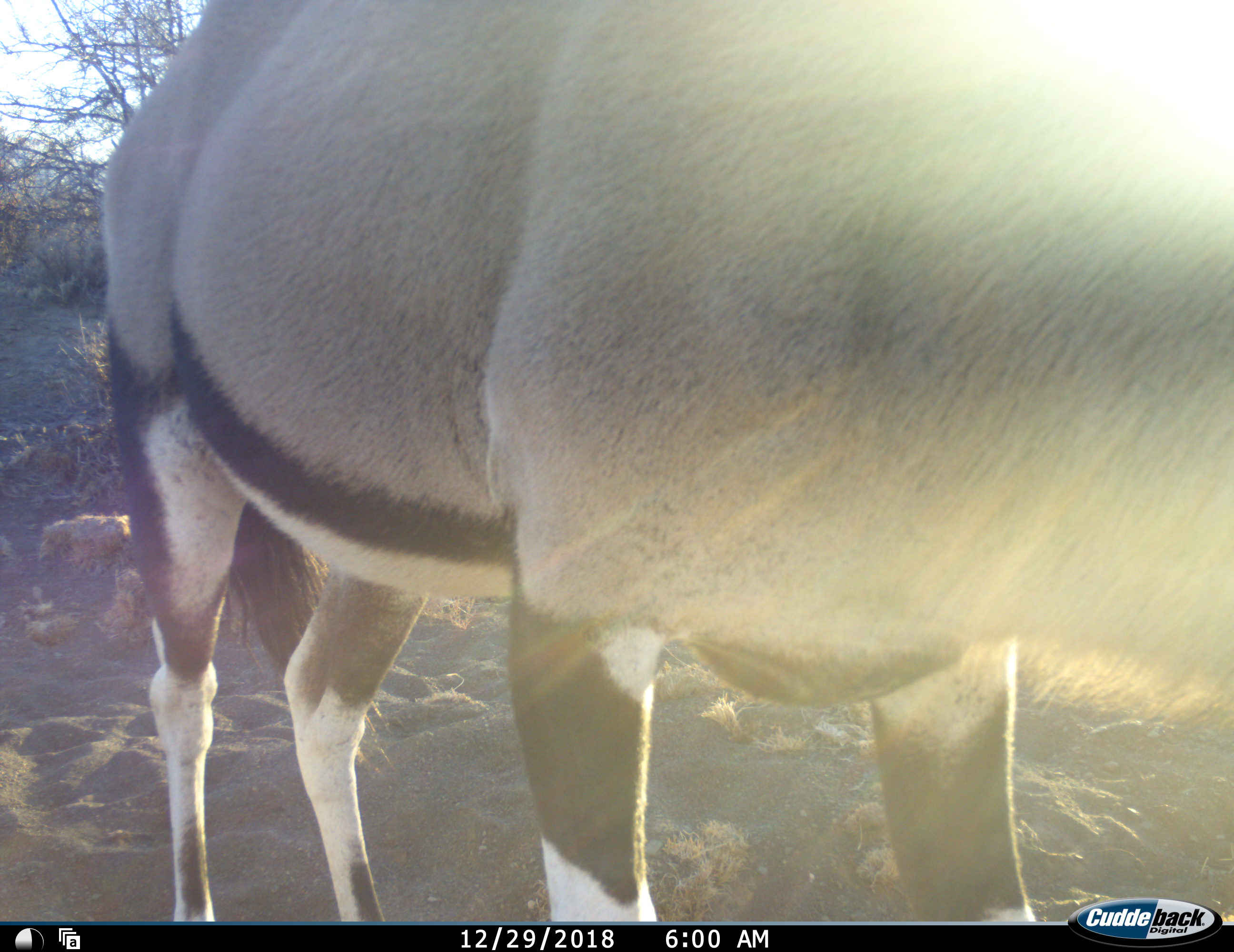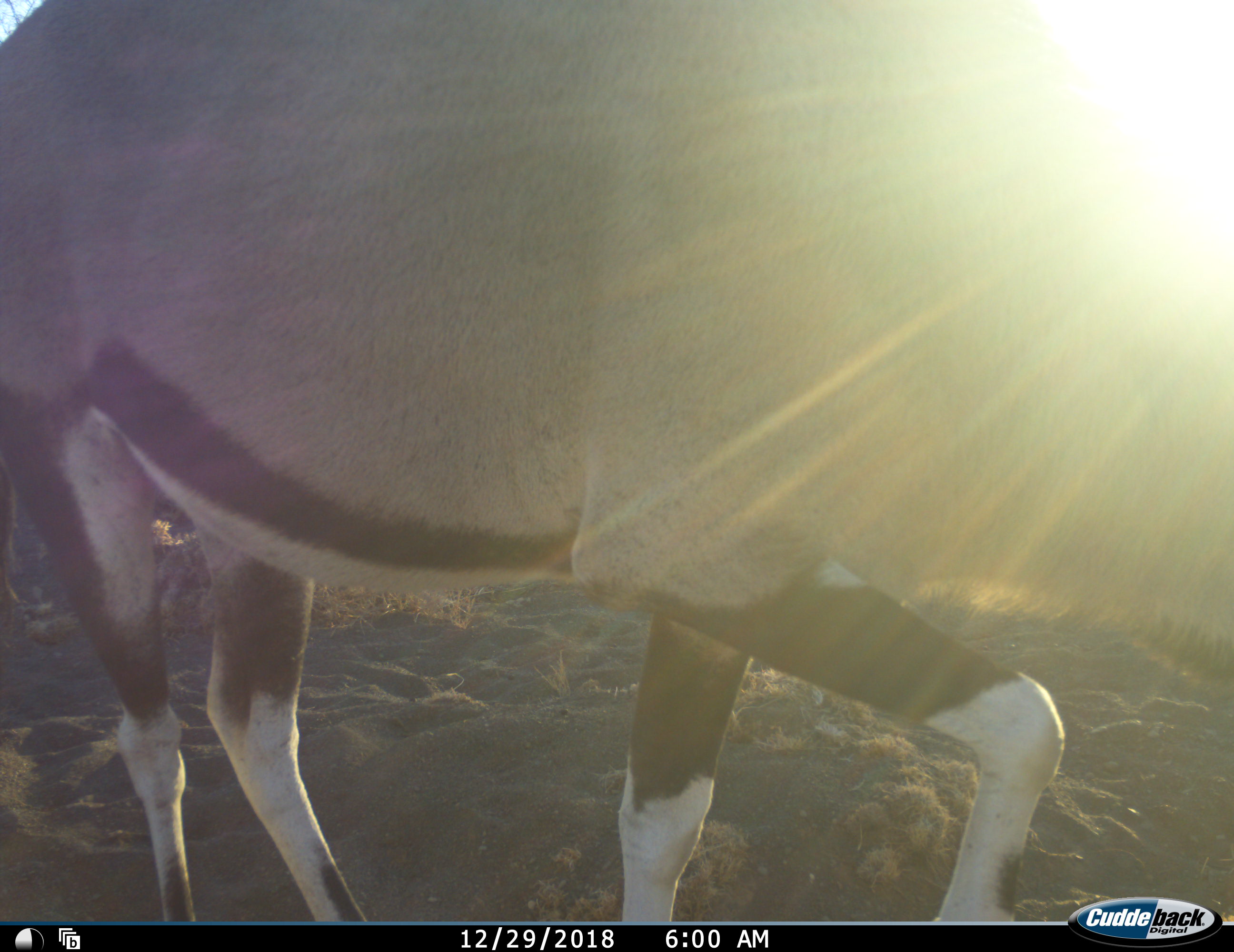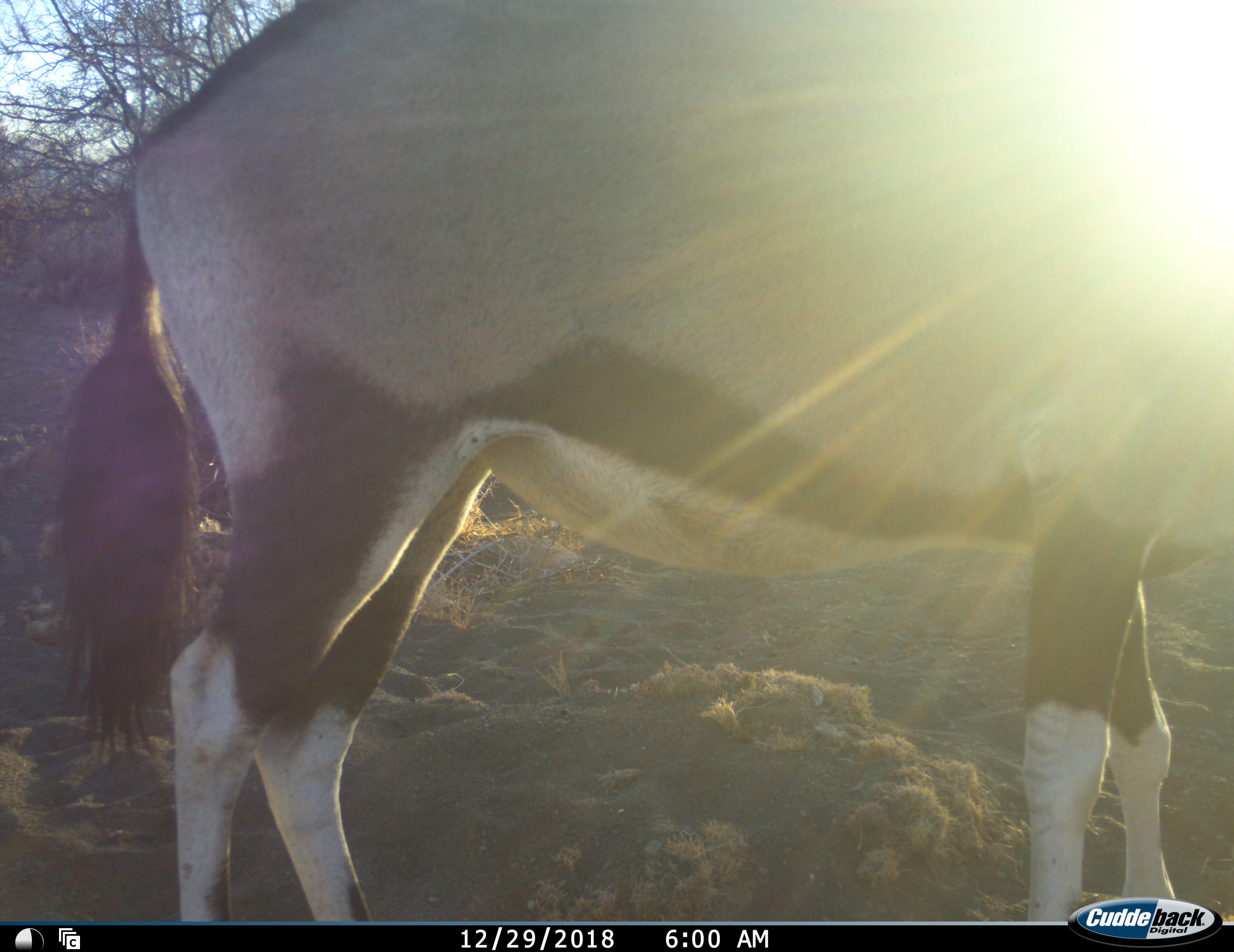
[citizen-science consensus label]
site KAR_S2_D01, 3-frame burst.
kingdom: Animalia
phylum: Chordata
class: Mammalia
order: Artiodactyla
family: Bovidae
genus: Oryx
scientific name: Oryx gazella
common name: gemsbok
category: oryx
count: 1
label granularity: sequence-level